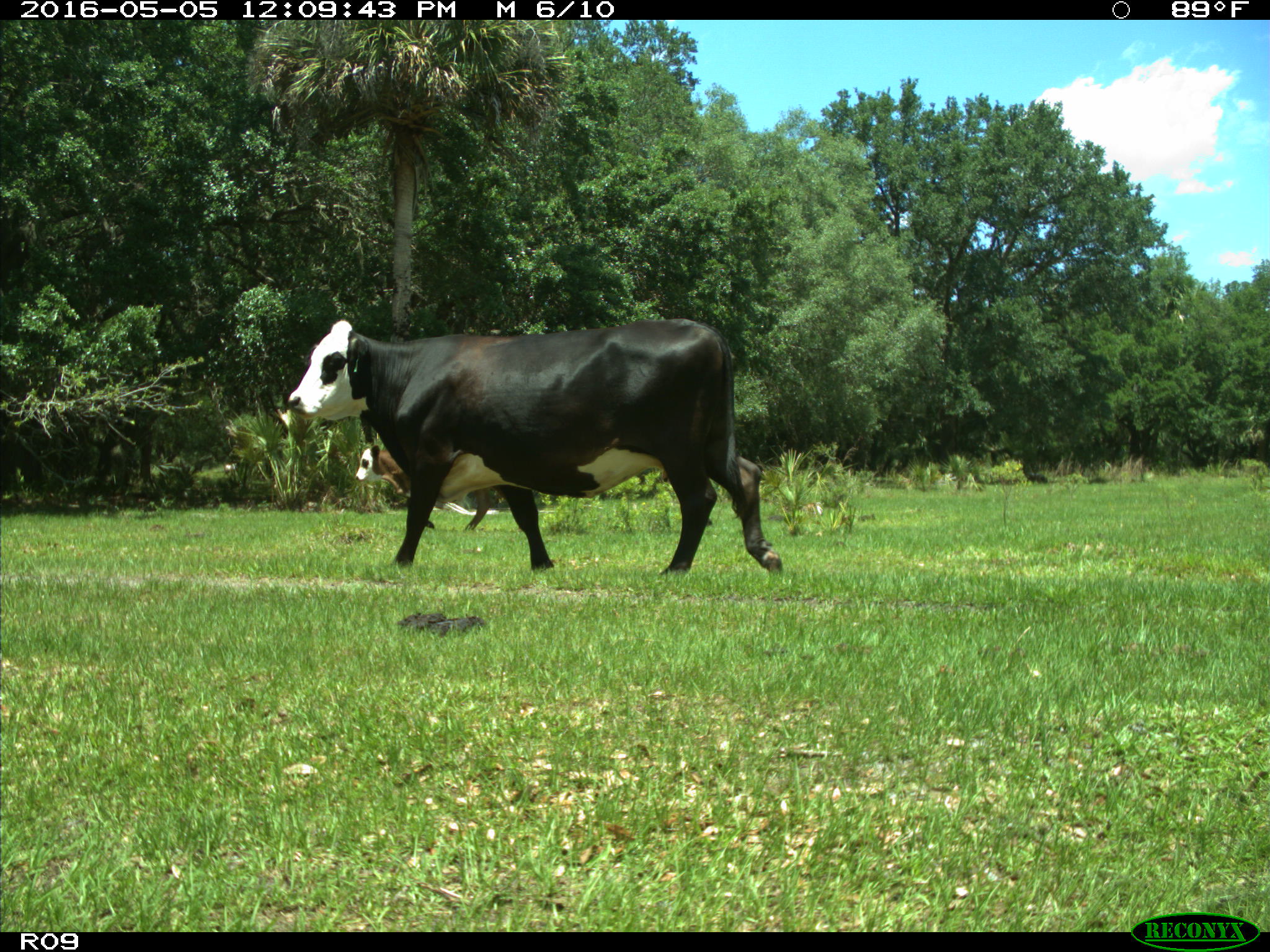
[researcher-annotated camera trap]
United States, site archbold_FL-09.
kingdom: Animalia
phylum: Chordata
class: Mammalia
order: Artiodactyla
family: Bovidae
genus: Bos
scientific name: Bos taurus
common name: domestic cow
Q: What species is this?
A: Bos taurus (domestic cow).